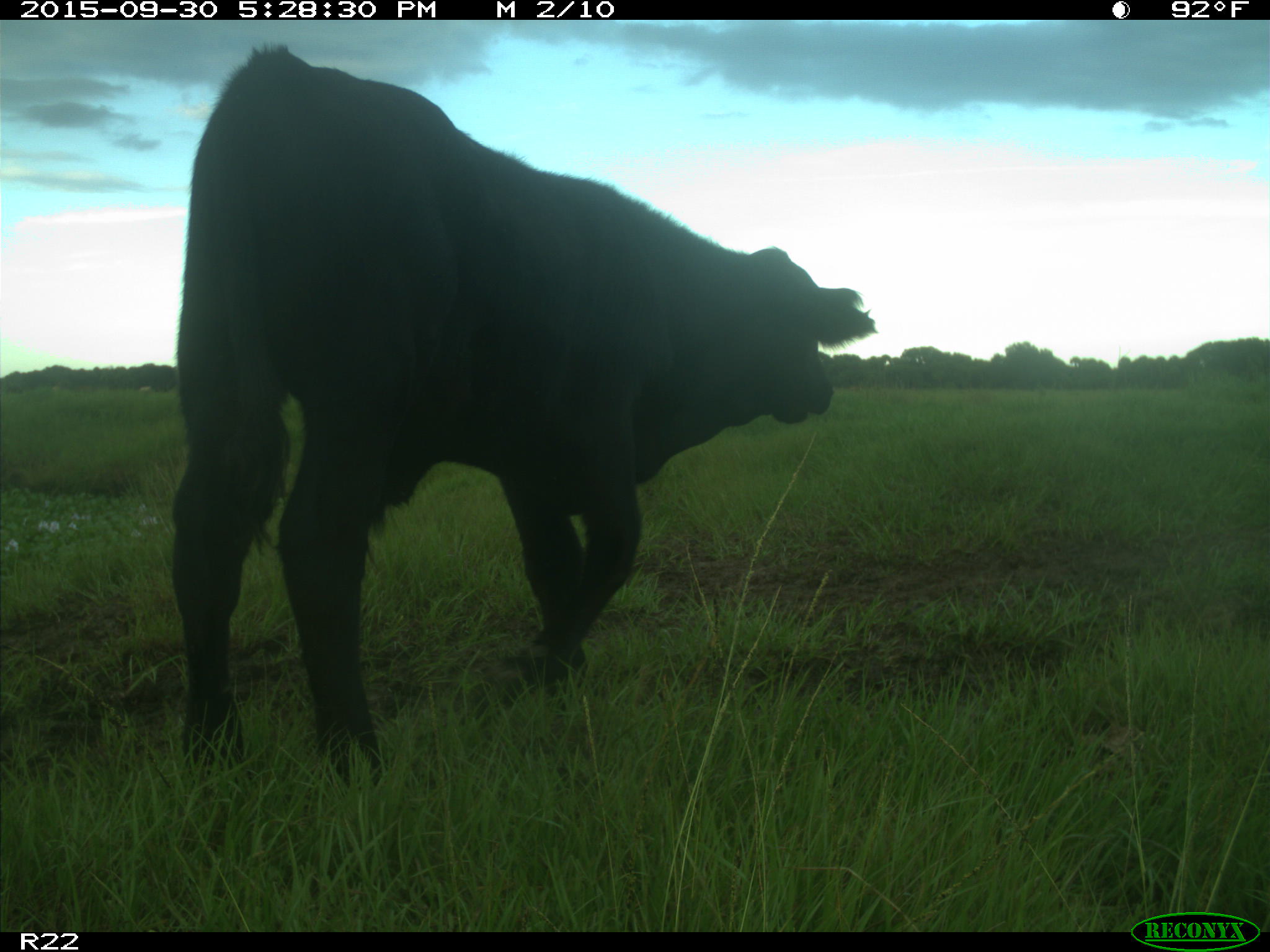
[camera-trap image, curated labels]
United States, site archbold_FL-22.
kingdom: Animalia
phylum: Chordata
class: Mammalia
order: Artiodactyla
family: Bovidae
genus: Bos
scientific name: Bos taurus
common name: domestic cow